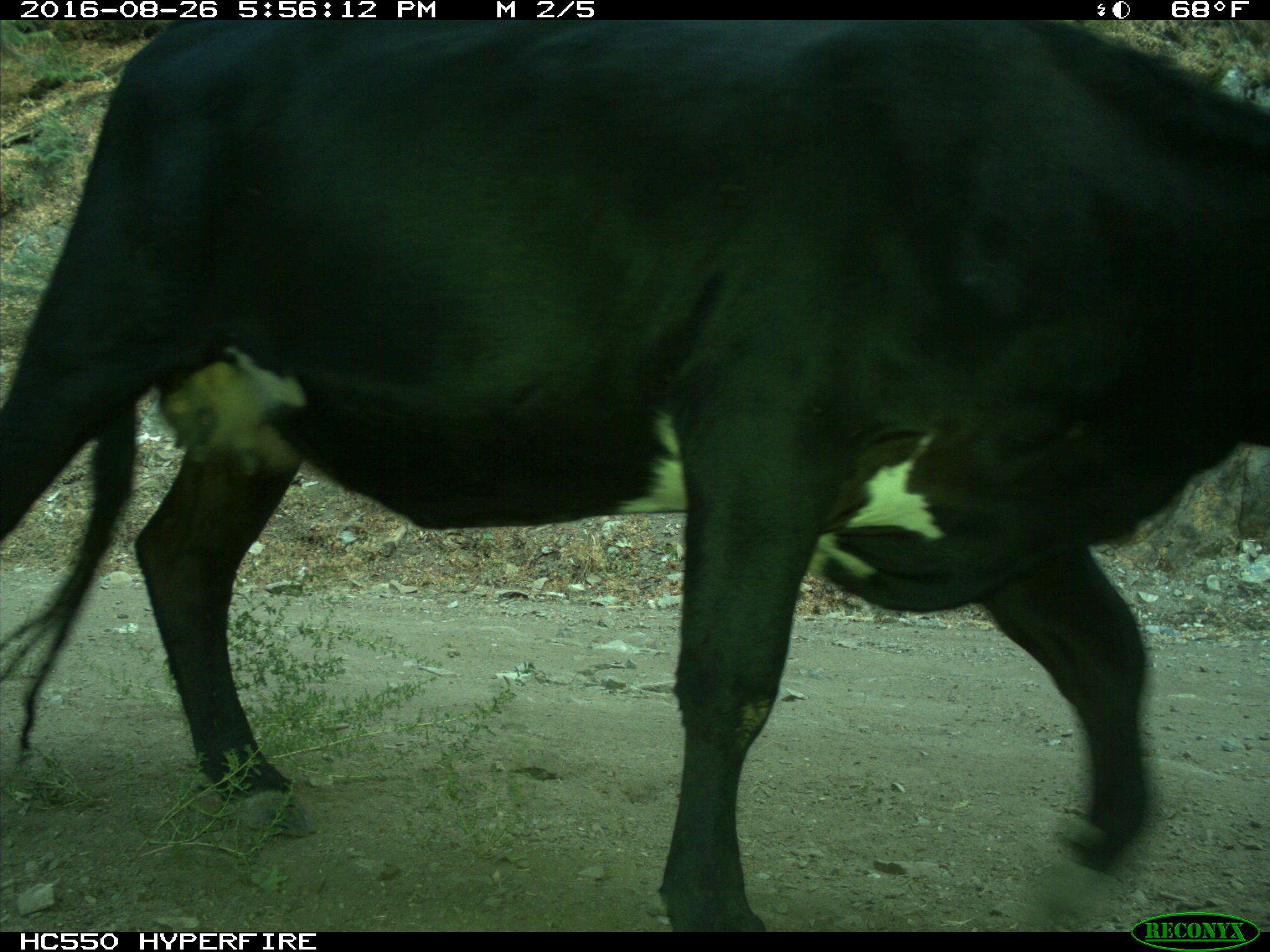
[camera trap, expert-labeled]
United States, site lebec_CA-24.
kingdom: Animalia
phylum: Chordata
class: Mammalia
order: Artiodactyla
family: Bovidae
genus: Bos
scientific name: Bos taurus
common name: domestic cow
Bos taurus (domestic cow).